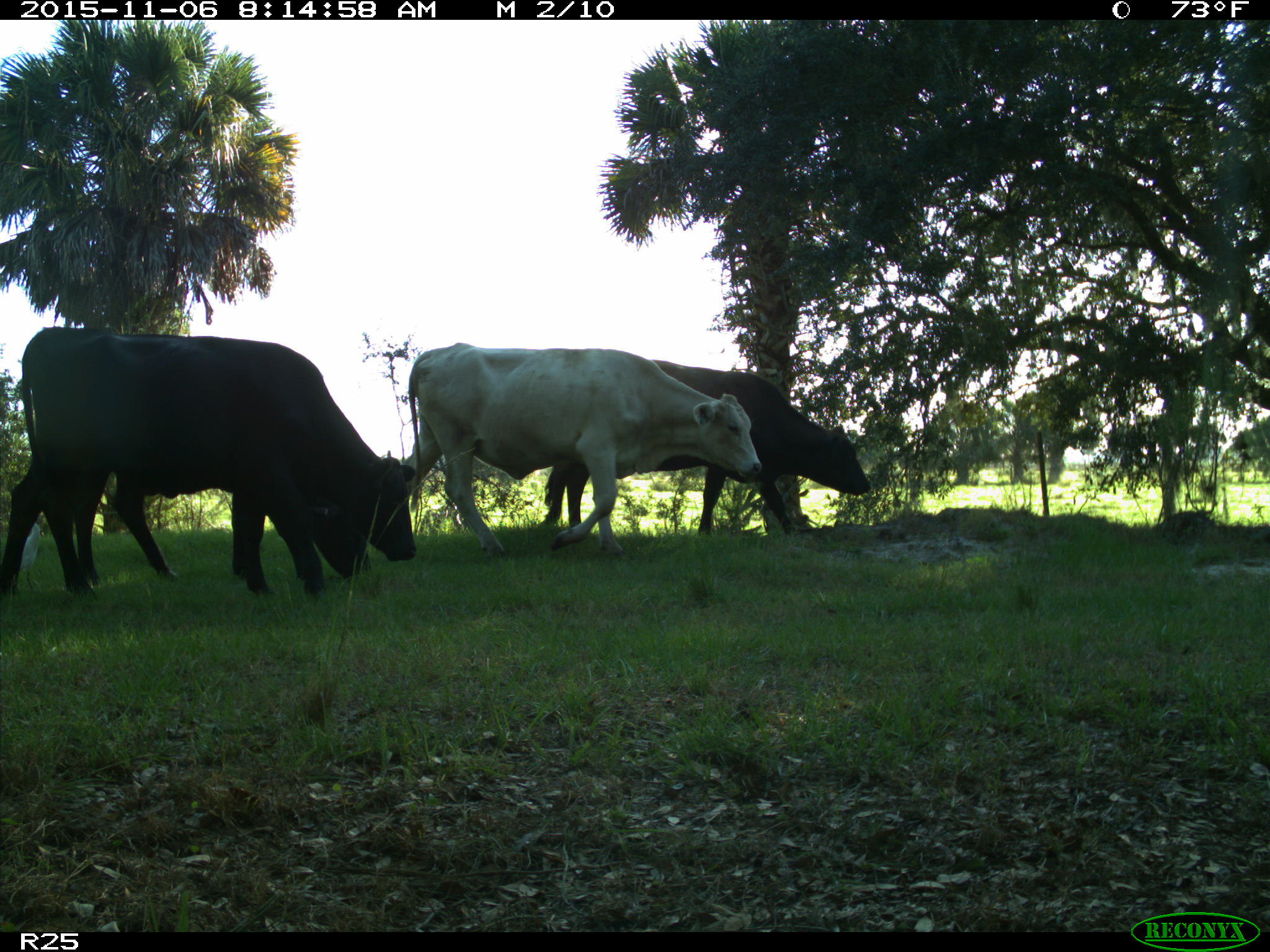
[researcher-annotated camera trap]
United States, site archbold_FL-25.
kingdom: Animalia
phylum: Chordata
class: Mammalia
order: Artiodactyla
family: Bovidae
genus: Bos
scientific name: Bos taurus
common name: domestic cow